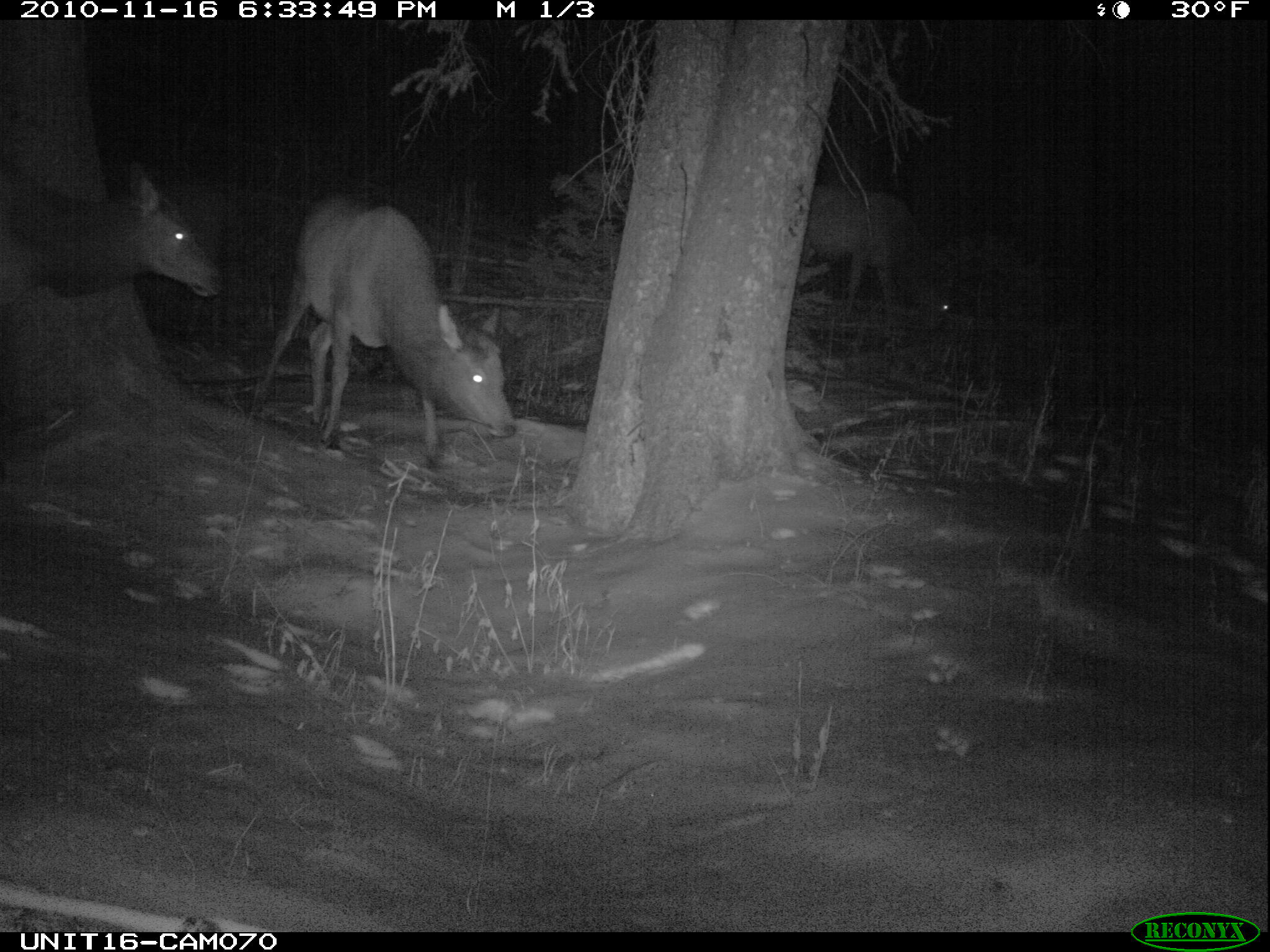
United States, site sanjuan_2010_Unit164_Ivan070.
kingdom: Animalia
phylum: Chordata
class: Mammalia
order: Artiodactyla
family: Cervidae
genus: Cervus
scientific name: Cervus elaphus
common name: red deer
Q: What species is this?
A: Cervus elaphus (red deer).